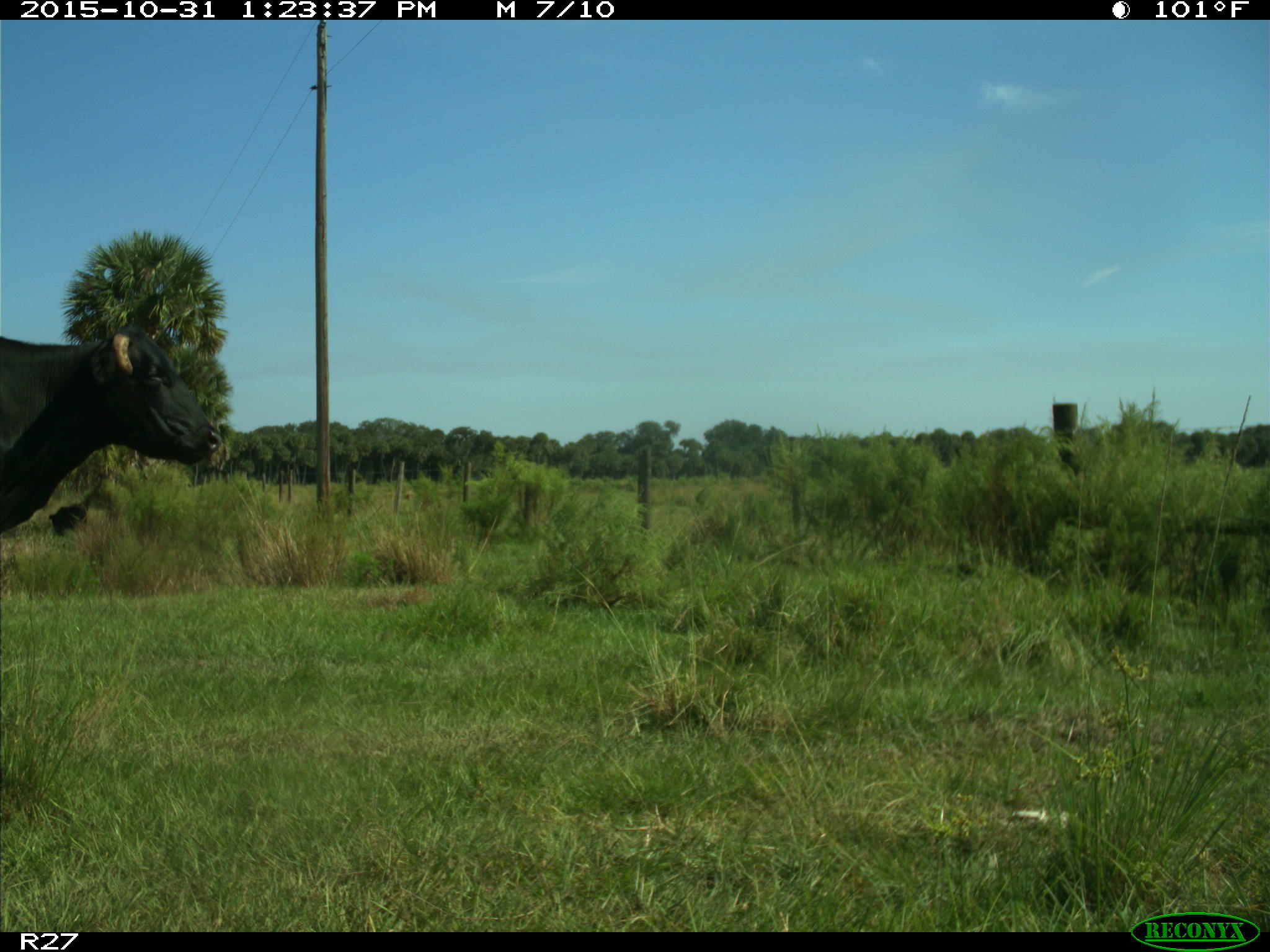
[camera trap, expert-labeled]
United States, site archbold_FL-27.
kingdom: Animalia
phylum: Chordata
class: Mammalia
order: Artiodactyla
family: Bovidae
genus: Bos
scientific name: Bos taurus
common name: domestic cow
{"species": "Bos taurus (domestic cow)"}